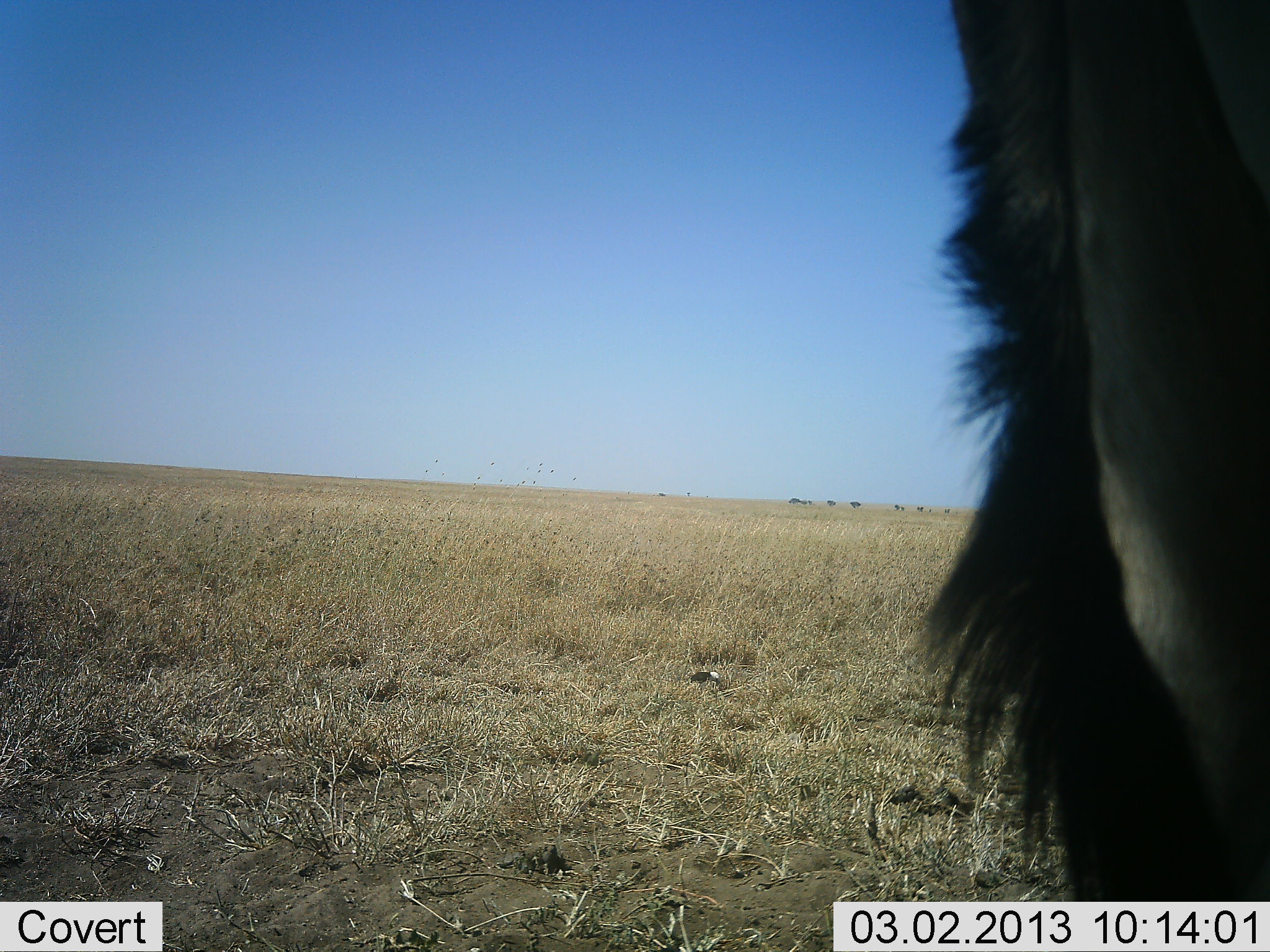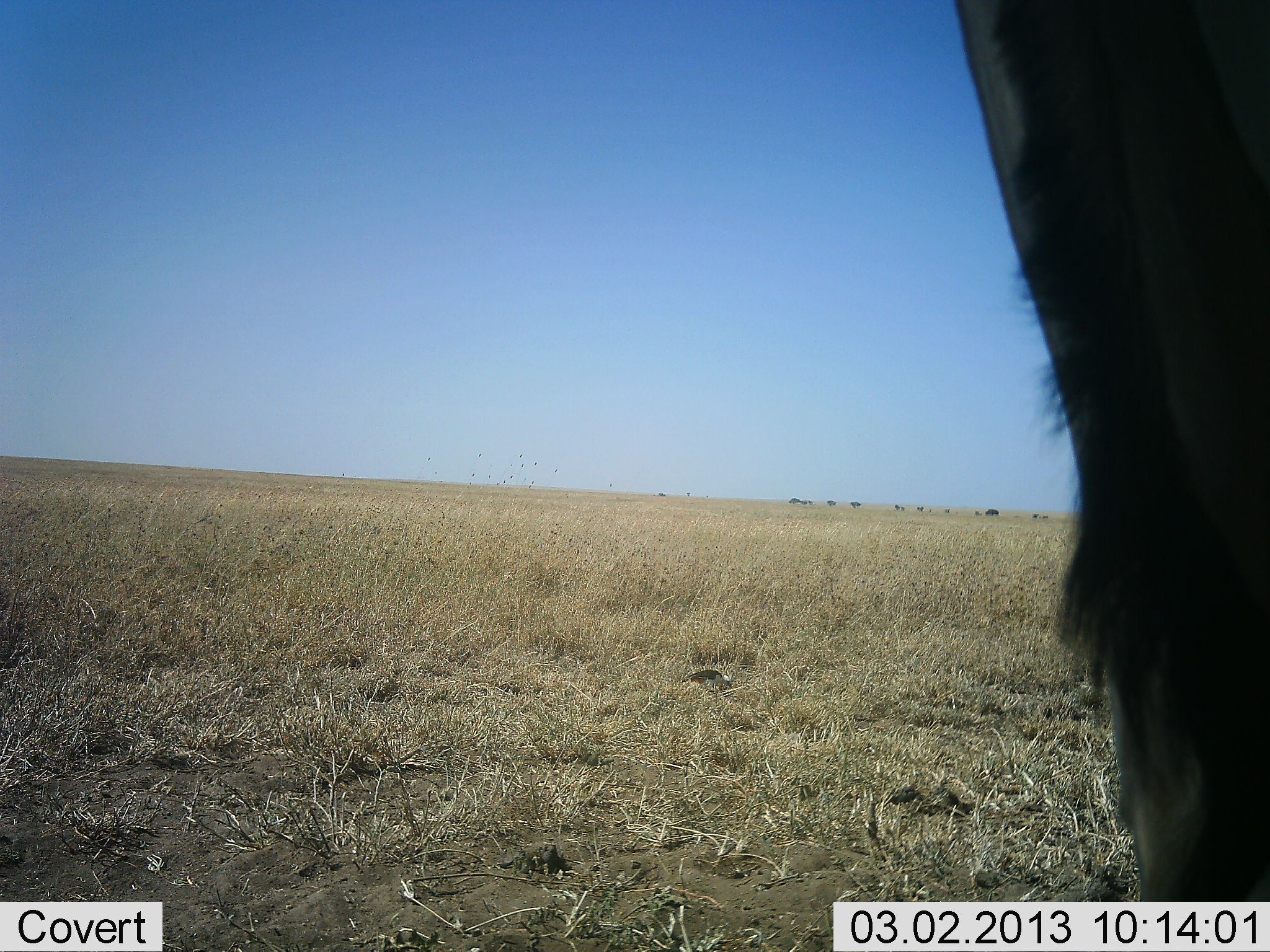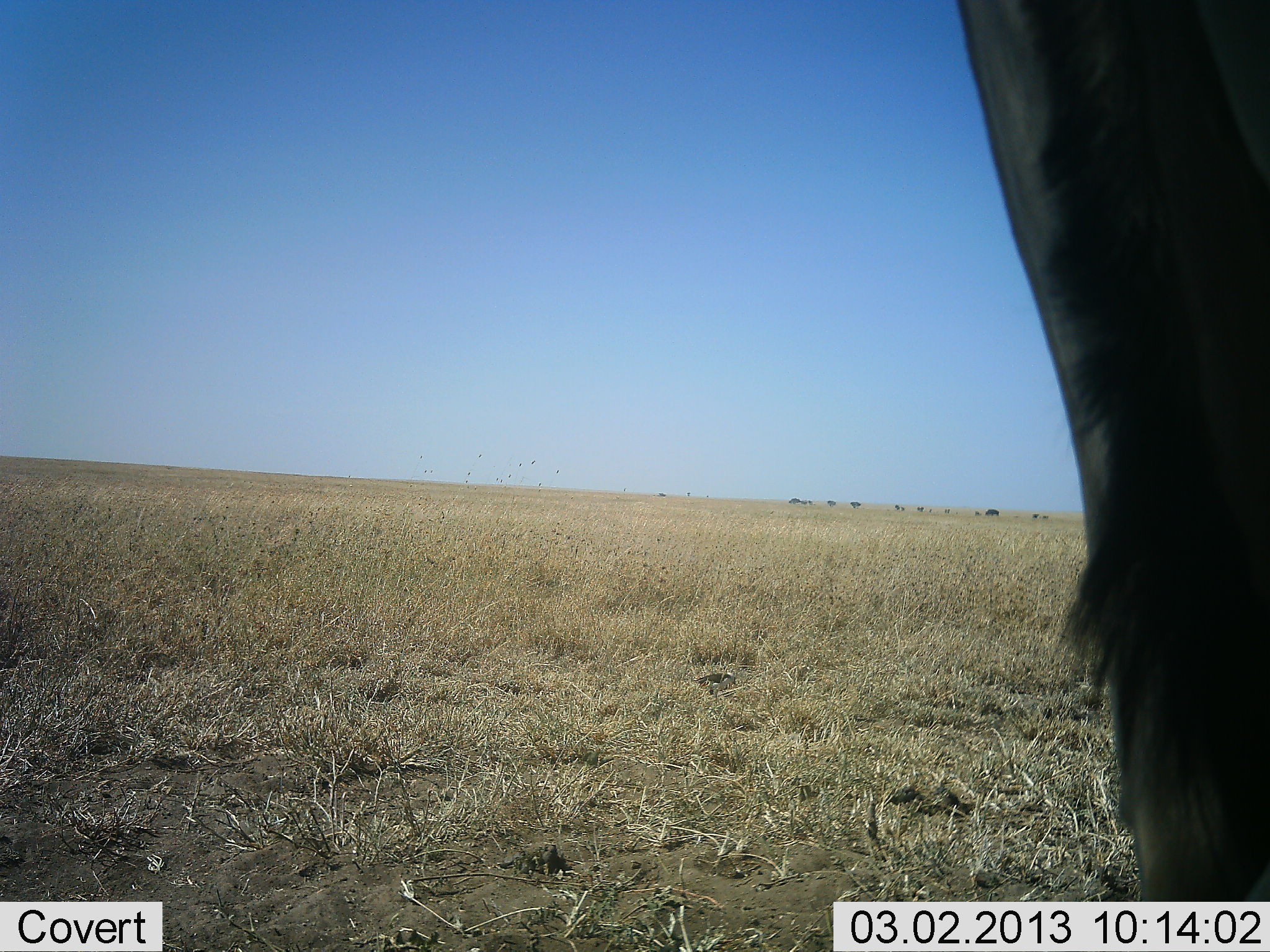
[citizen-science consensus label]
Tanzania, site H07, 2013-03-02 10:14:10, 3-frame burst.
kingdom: Animalia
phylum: Chordata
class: Aves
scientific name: Aves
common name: bird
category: otherbird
Otherbird (bird) (Aves), count 1. Behavior (volunteer vote fractions): standing 43%, resting 0%, moving 36%, interacting 0%. Young present (vote fraction): 0%. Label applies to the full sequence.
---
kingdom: Animalia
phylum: Chordata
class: Mammalia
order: Artiodactyla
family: Bovidae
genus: Connochaetes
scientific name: Connochaetes taurinus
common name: blue wildebeest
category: wildebeest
Wildebeest (blue wildebeest) (Connochaetes taurinus), count 1. Behavior (volunteer vote fractions): standing 100%, resting 0%, moving 0%, interacting 0%. Young present (vote fraction): 0%. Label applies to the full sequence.